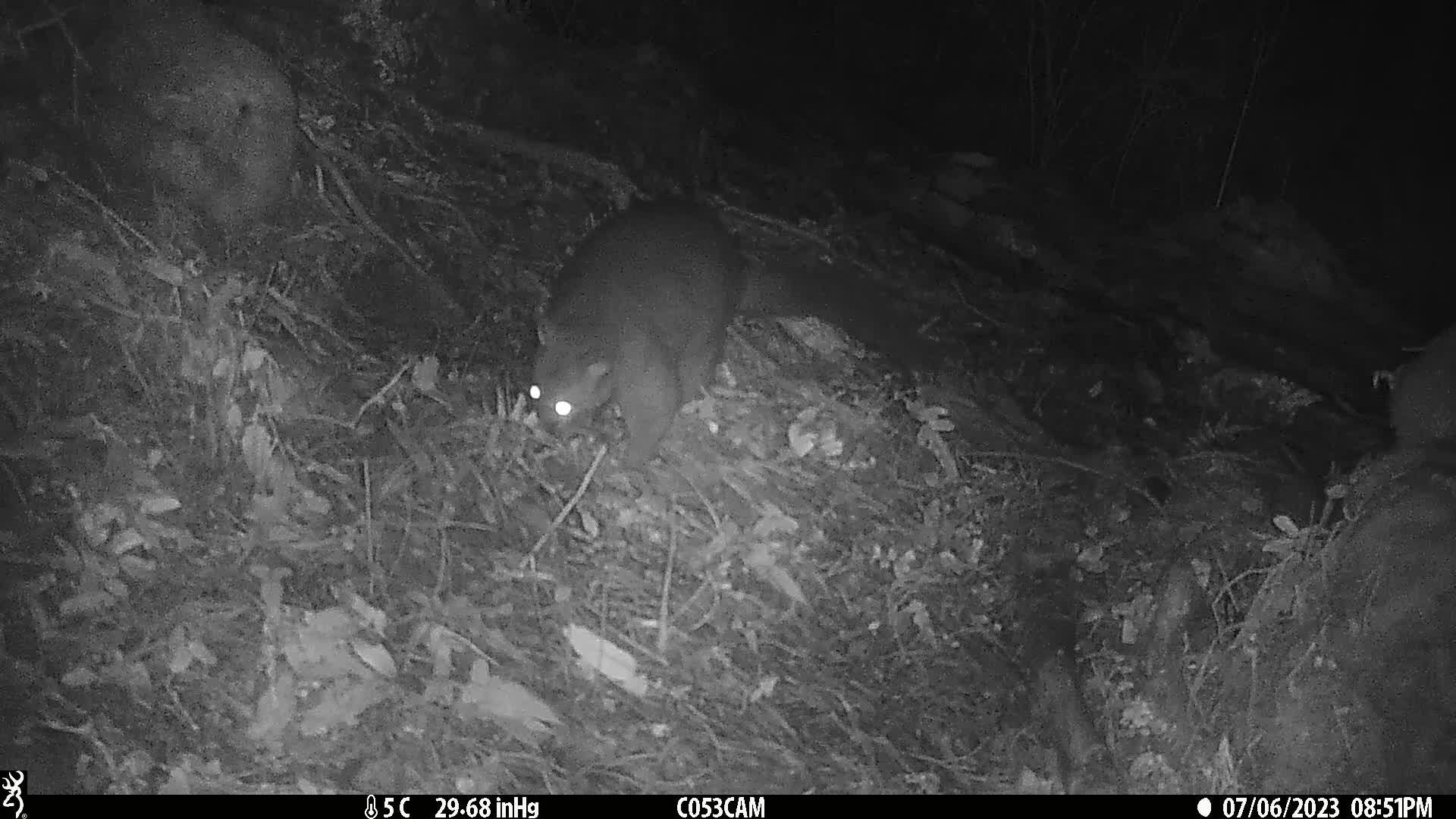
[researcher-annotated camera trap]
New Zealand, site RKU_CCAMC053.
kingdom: Animalia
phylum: Chordata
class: Mammalia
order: Diprotodontia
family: Phalangeridae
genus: Trichosurus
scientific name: Trichosurus vulpecula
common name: common brushtail possum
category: possum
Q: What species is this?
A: Possum (common brushtail possum) (Trichosurus vulpecula).